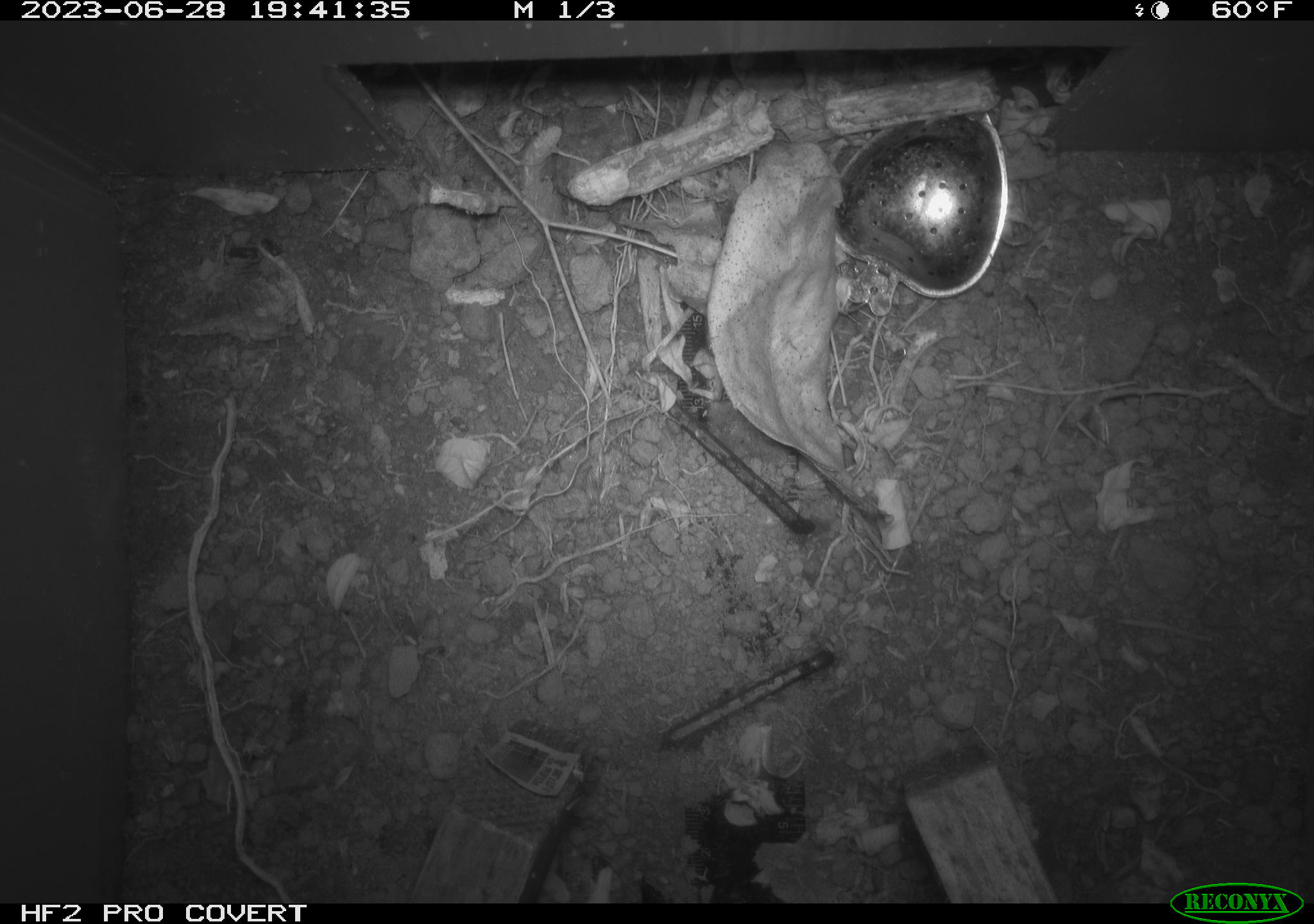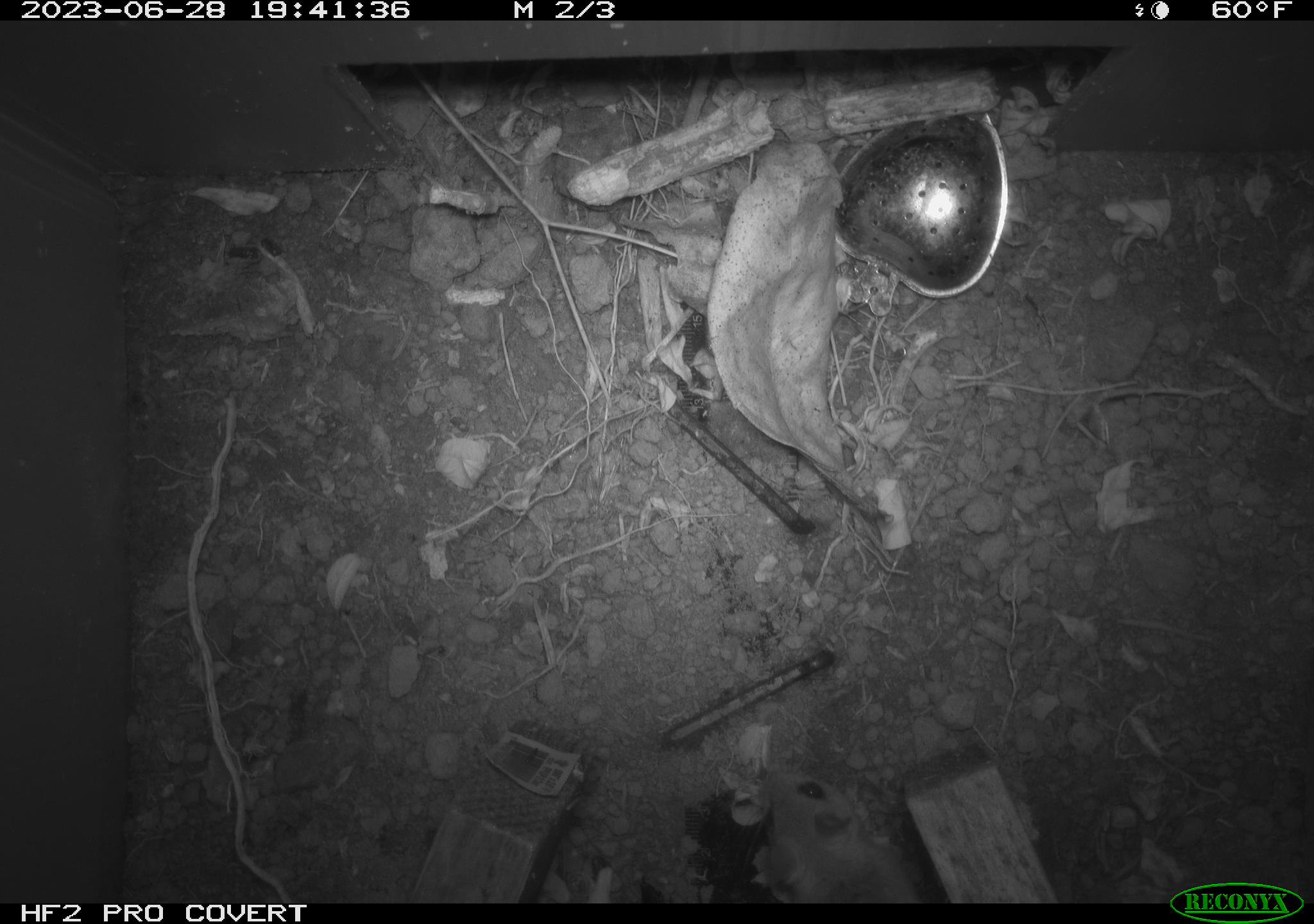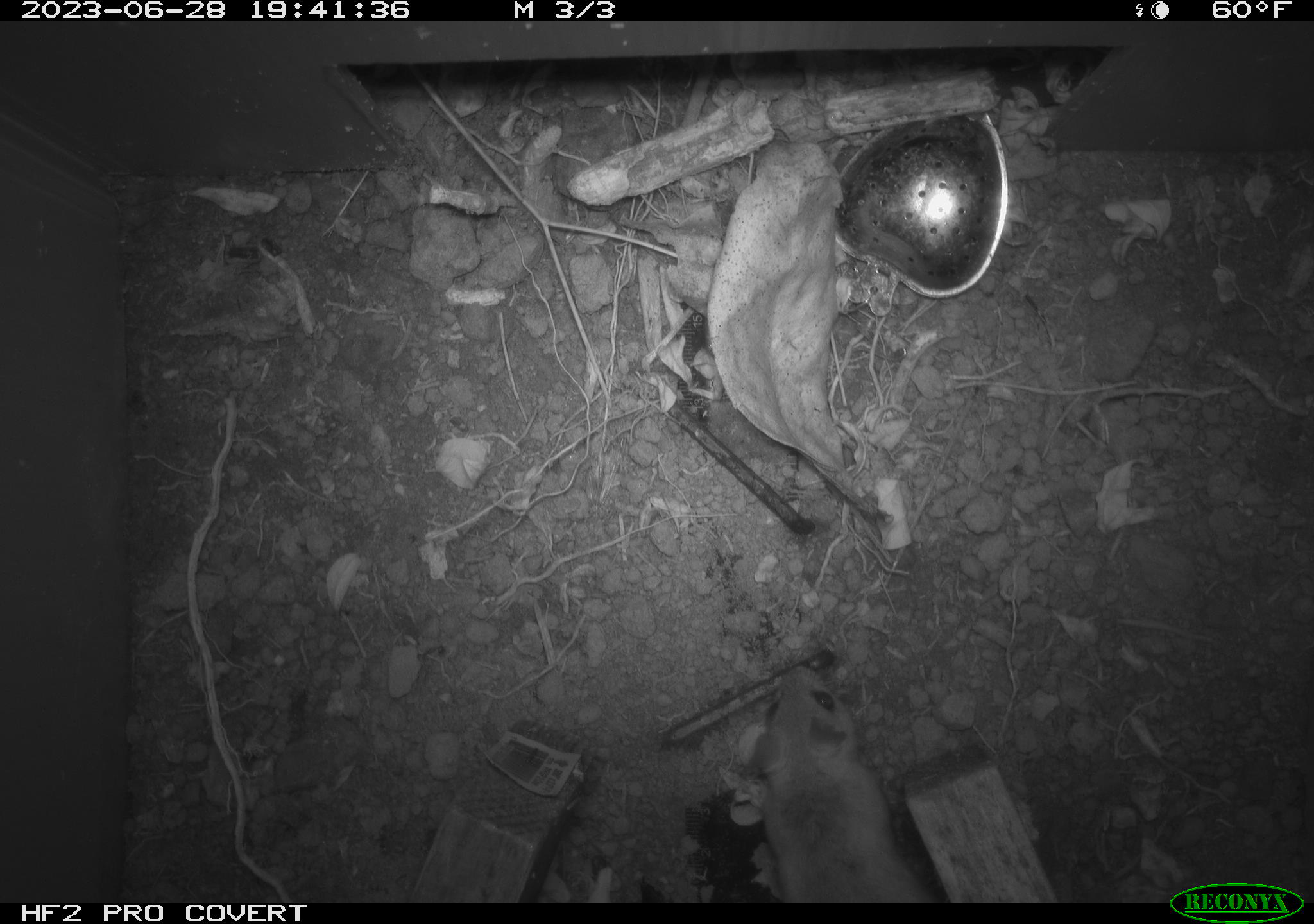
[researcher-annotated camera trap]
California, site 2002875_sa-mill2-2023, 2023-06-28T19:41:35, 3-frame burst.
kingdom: Animalia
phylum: Chordata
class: Mammalia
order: Rodentia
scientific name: Rodentia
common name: mouse species